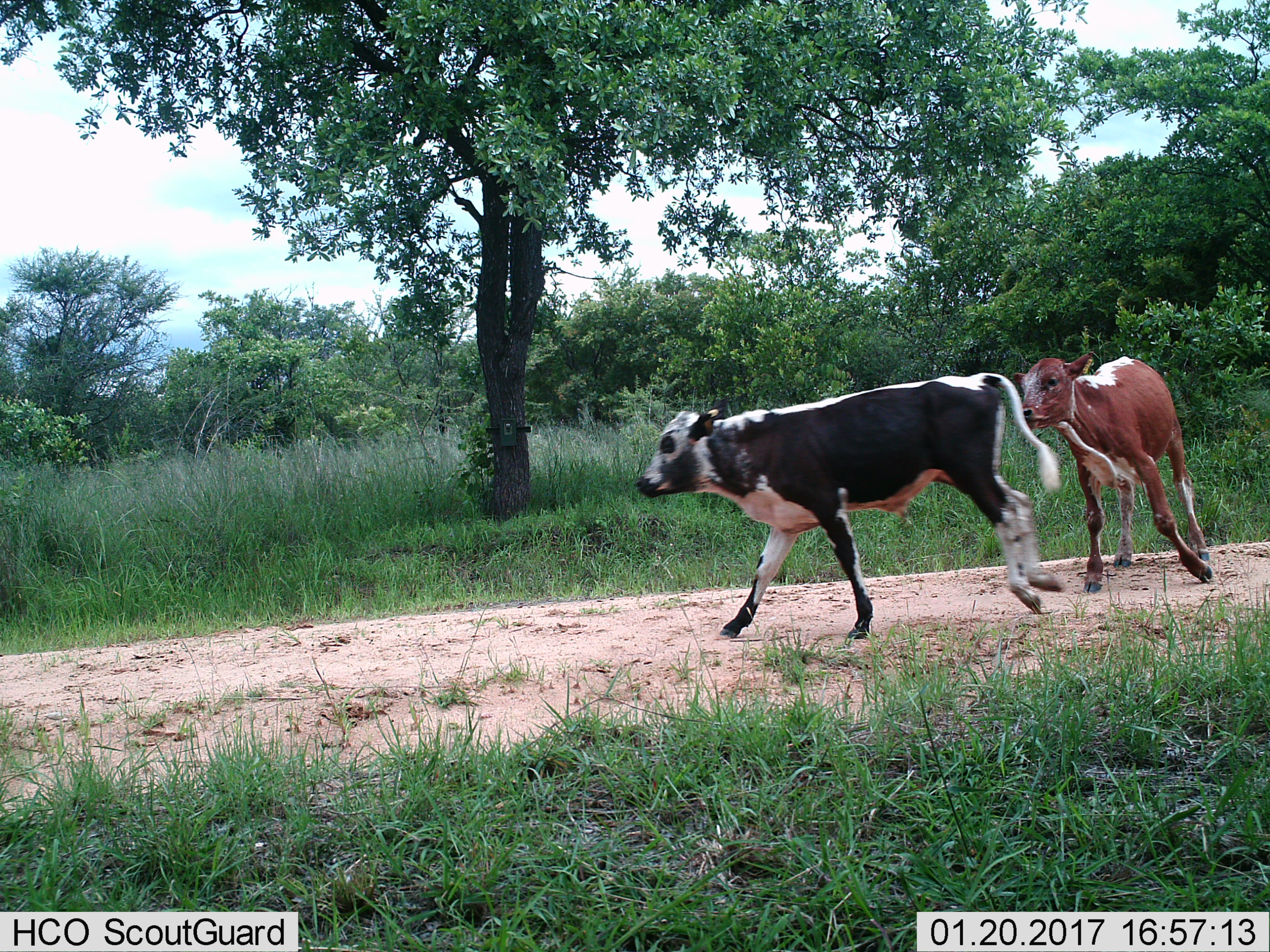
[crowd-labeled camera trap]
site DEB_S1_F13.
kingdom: Animalia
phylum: Chordata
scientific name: Vertebrata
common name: domestic animal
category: domesticanimal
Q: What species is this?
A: Domesticanimal (domestic animal) (Vertebrata).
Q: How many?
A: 2.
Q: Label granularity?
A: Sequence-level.